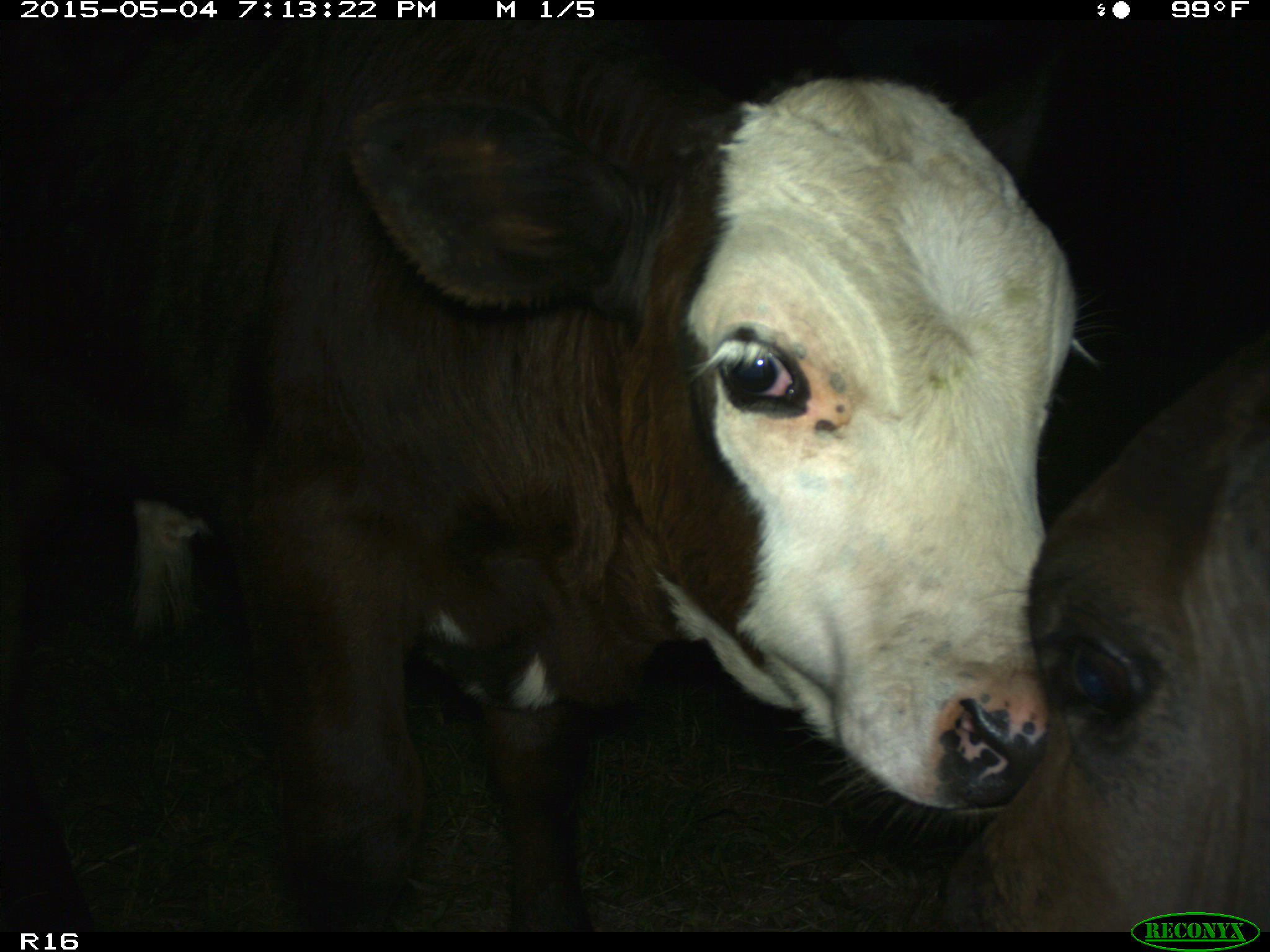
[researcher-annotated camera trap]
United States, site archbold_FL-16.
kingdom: Animalia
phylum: Chordata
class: Mammalia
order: Artiodactyla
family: Bovidae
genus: Bos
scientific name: Bos taurus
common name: domestic cow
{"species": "Bos taurus (domestic cow)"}